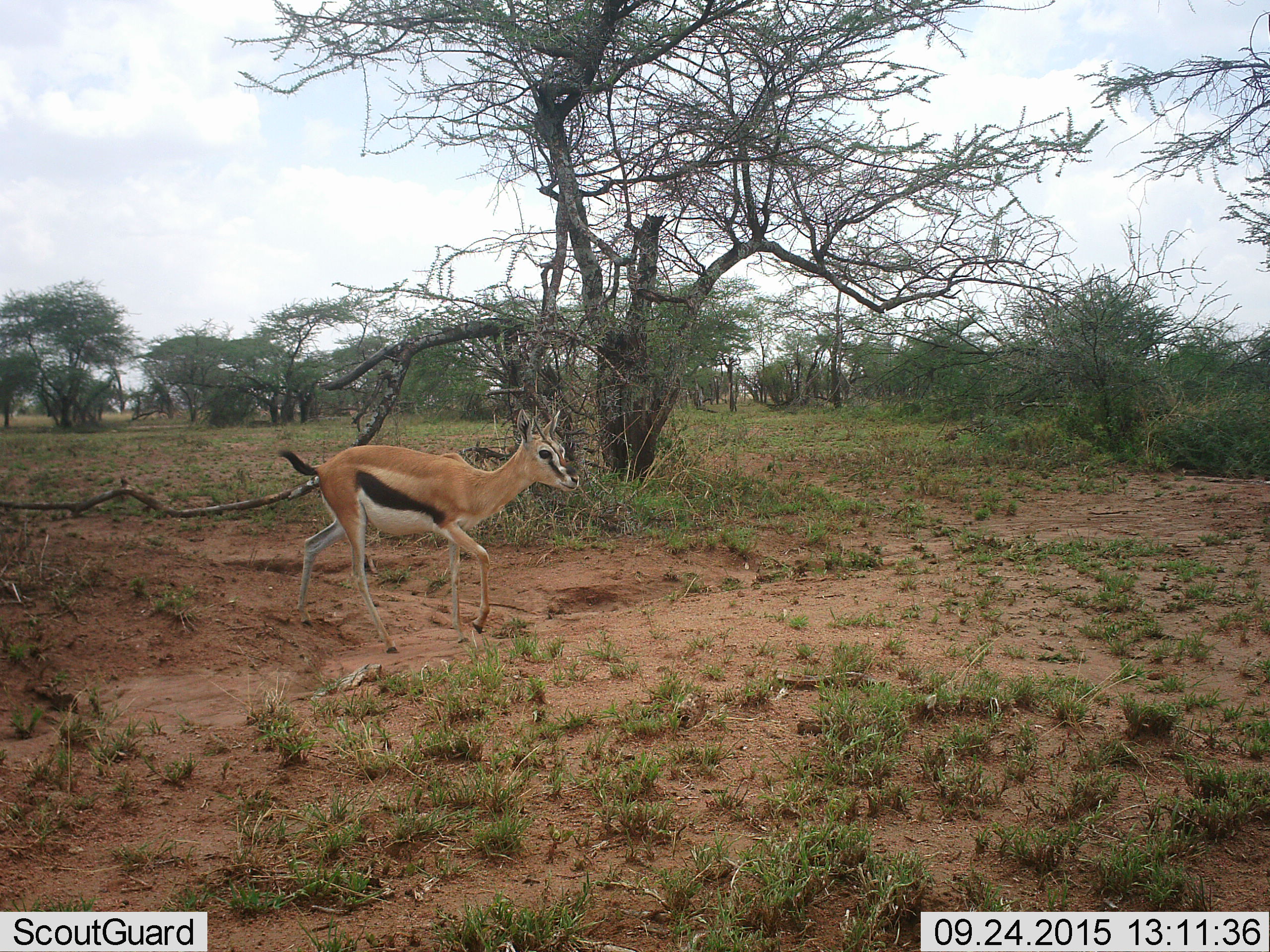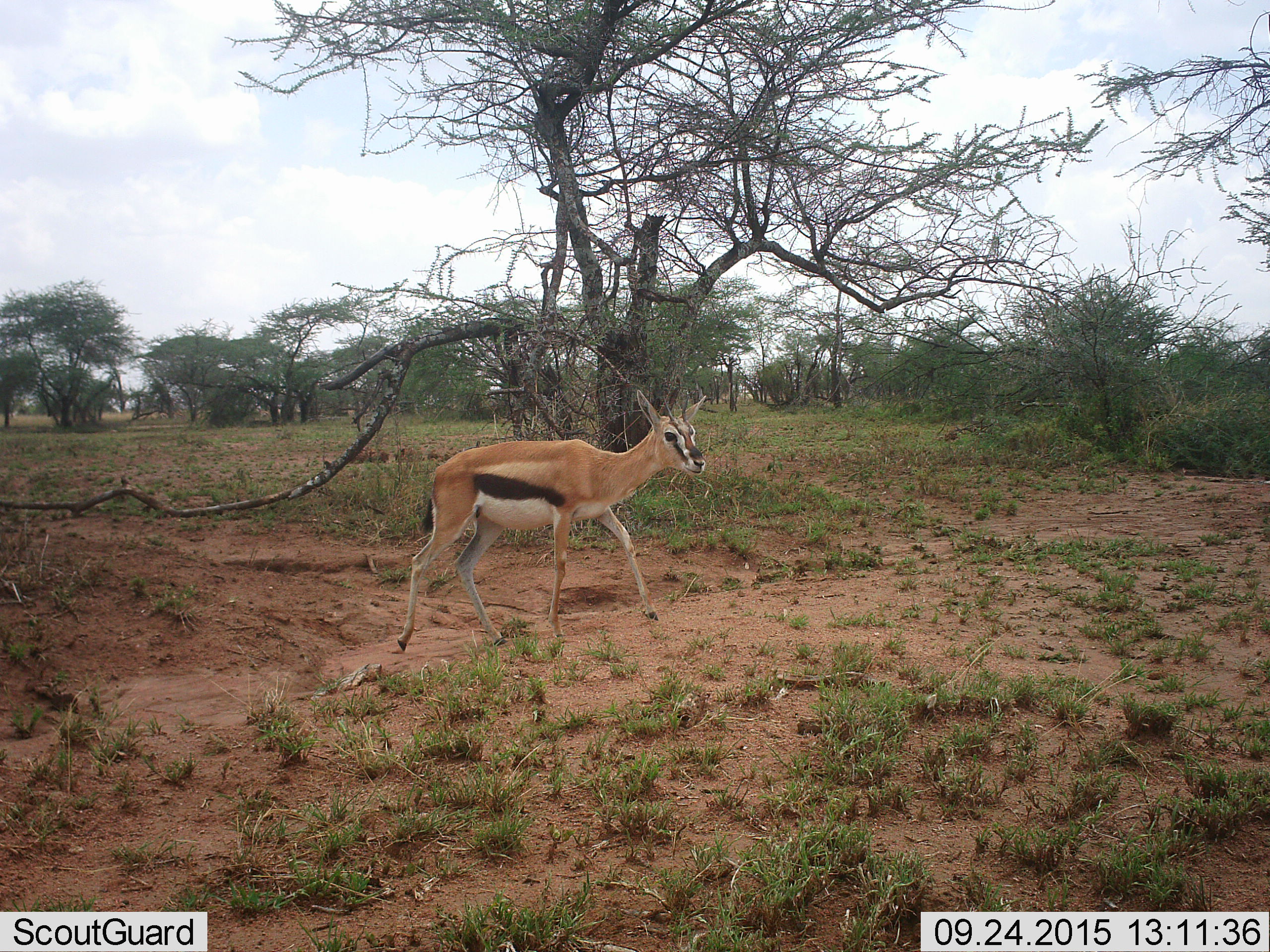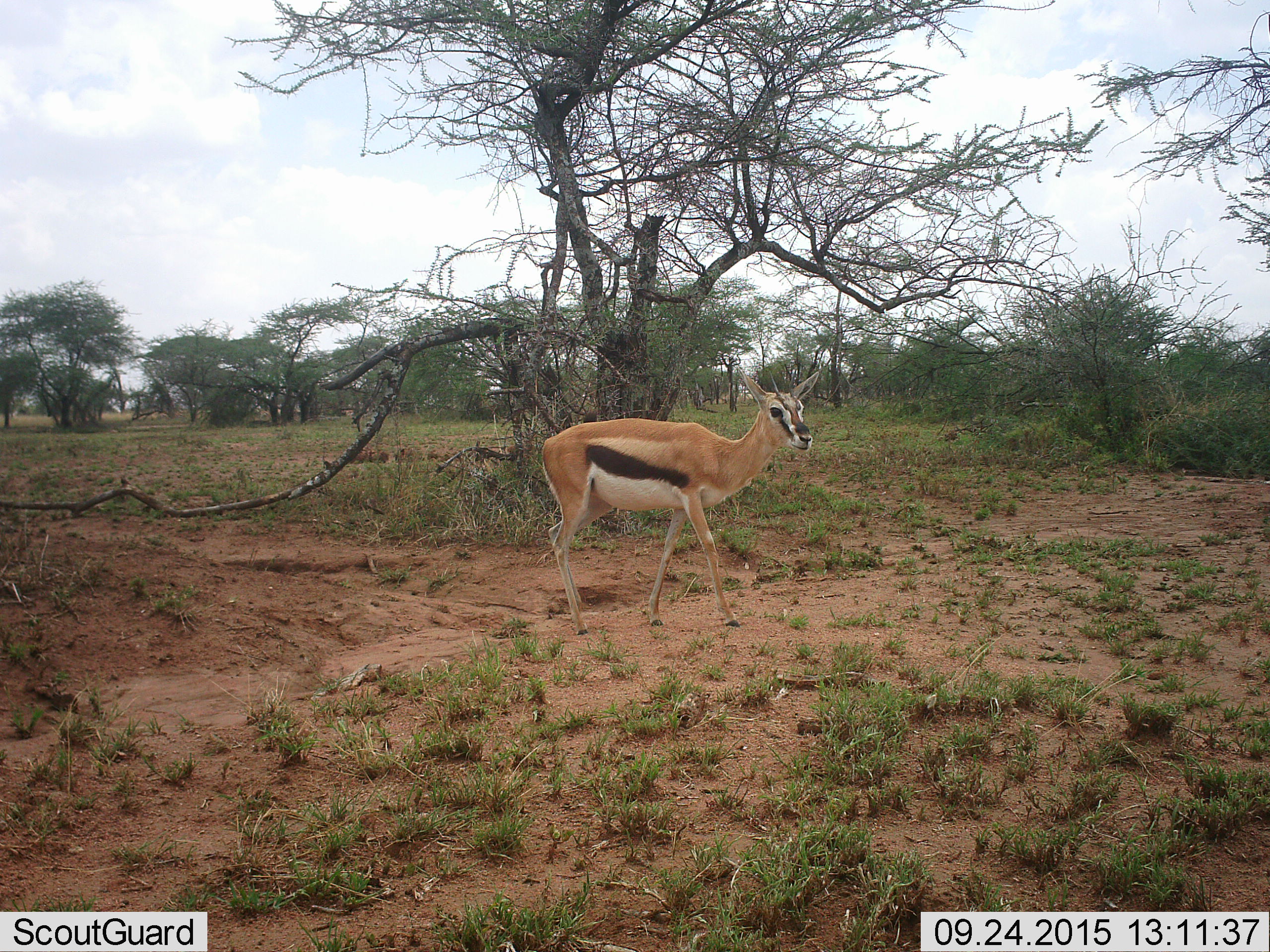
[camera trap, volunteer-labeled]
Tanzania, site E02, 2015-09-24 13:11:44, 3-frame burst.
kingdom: Animalia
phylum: Chordata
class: Mammalia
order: Artiodactyla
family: Bovidae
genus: Eudorcas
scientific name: Eudorcas thomsonii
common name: thomson's gazelle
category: gazellethomsons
Gazellethomsons (thomson's gazelle) (Eudorcas thomsonii), count 1. Behavior (volunteer vote fractions): standing 15%, resting 0%, moving 100%, interacting 0%. Young present (vote fraction): 8%. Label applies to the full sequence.